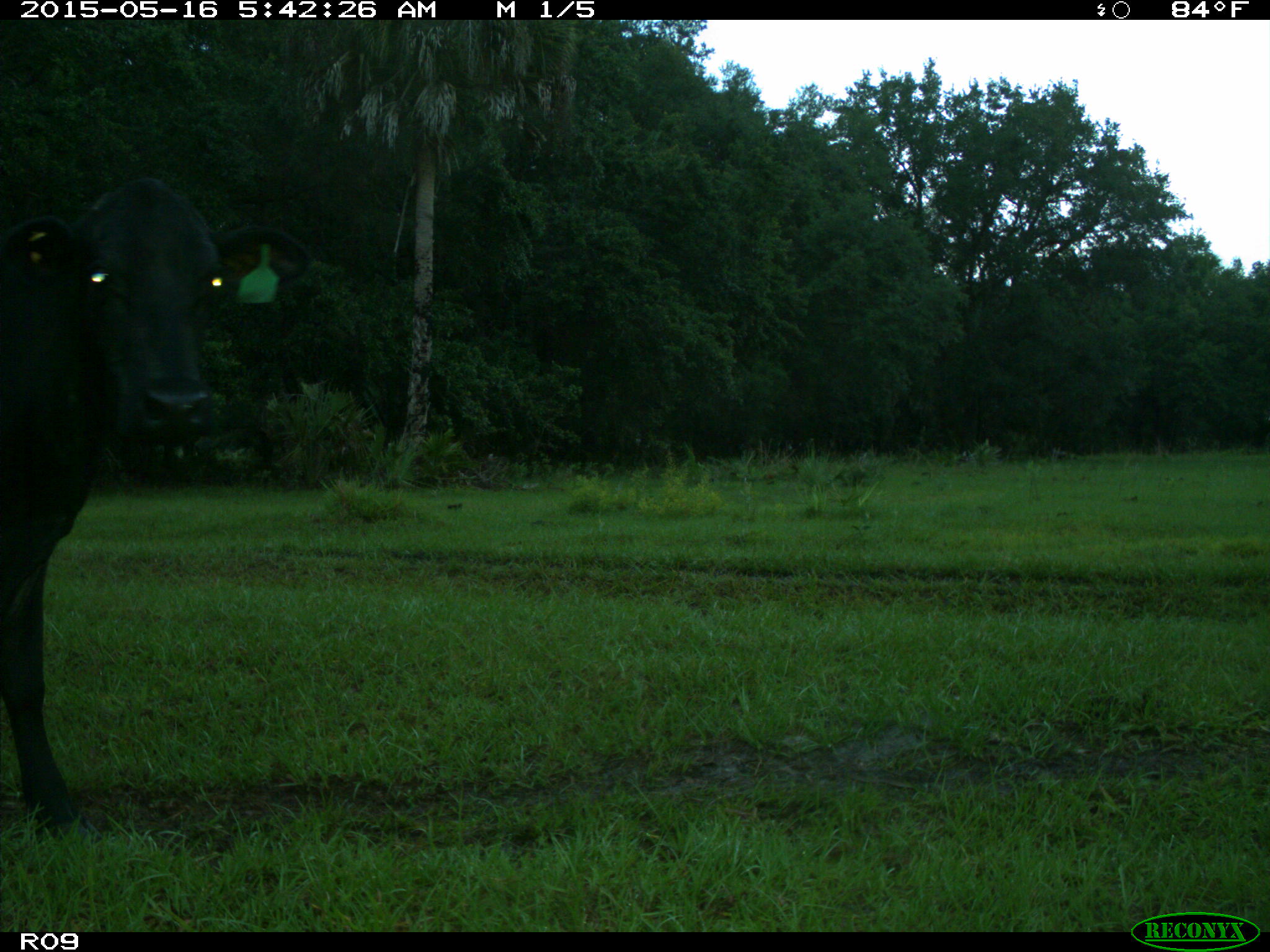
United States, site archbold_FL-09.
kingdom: Animalia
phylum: Chordata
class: Mammalia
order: Artiodactyla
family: Bovidae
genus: Bos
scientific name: Bos taurus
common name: domestic cow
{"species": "Bos taurus (domestic cow)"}